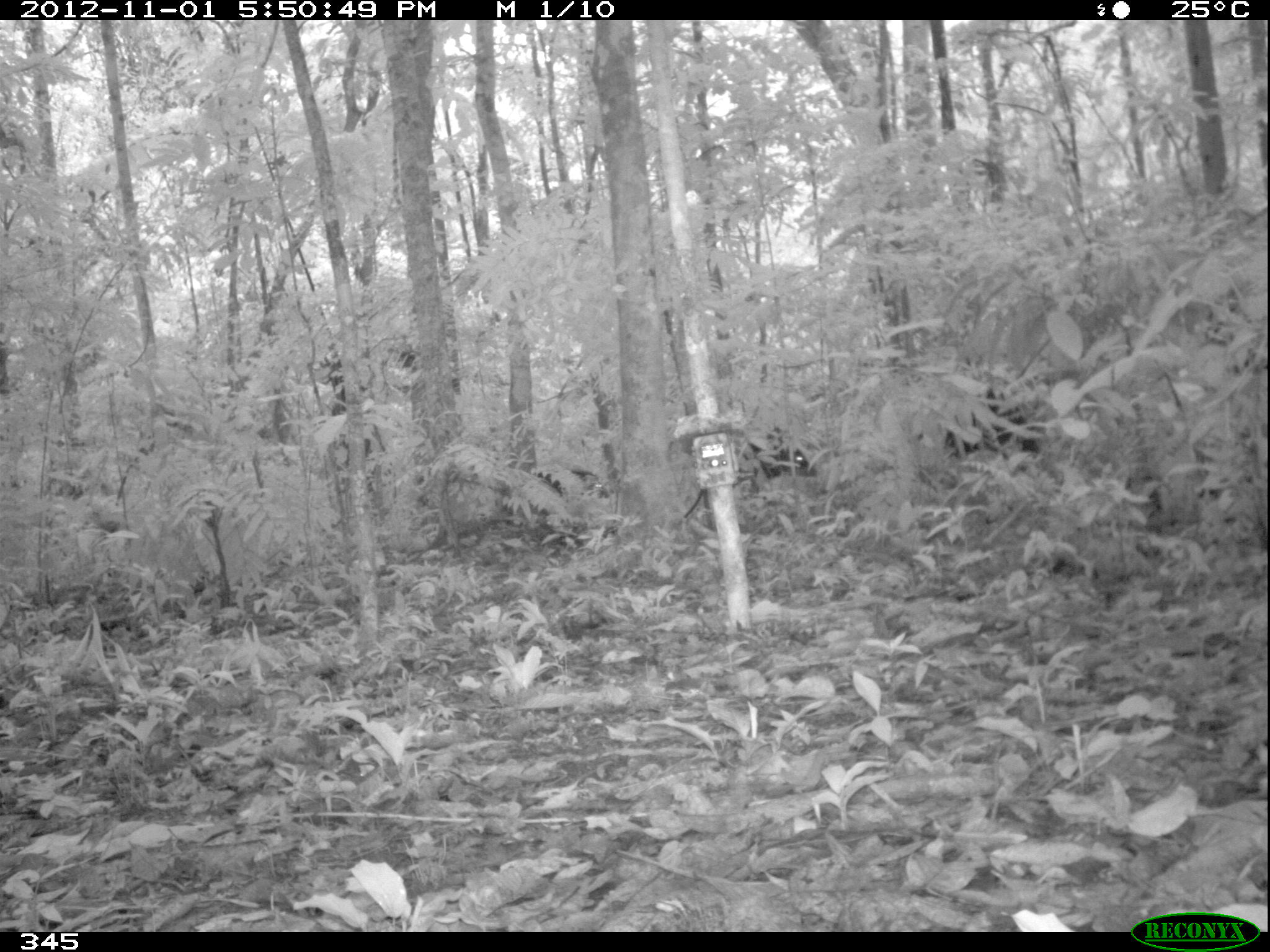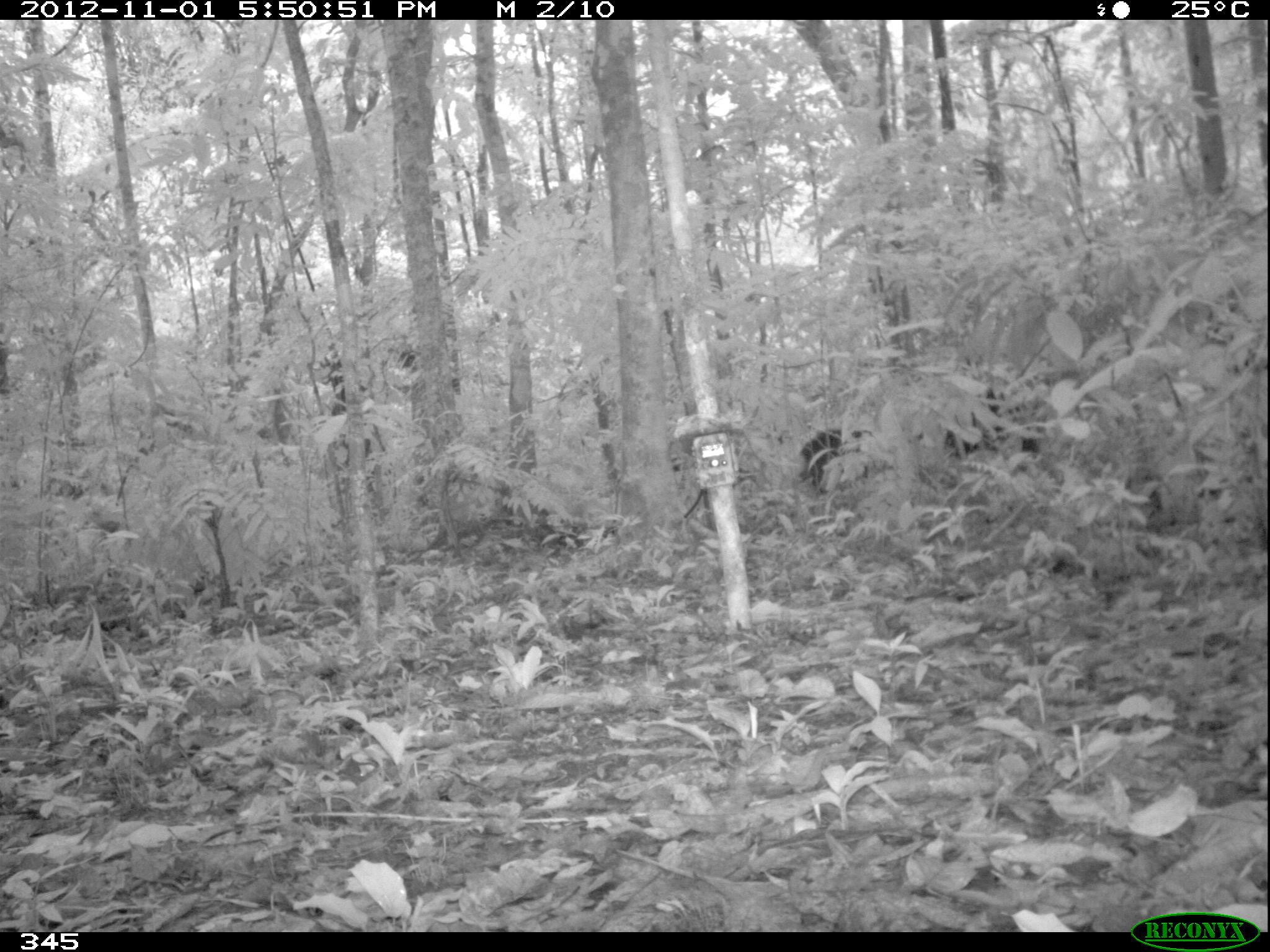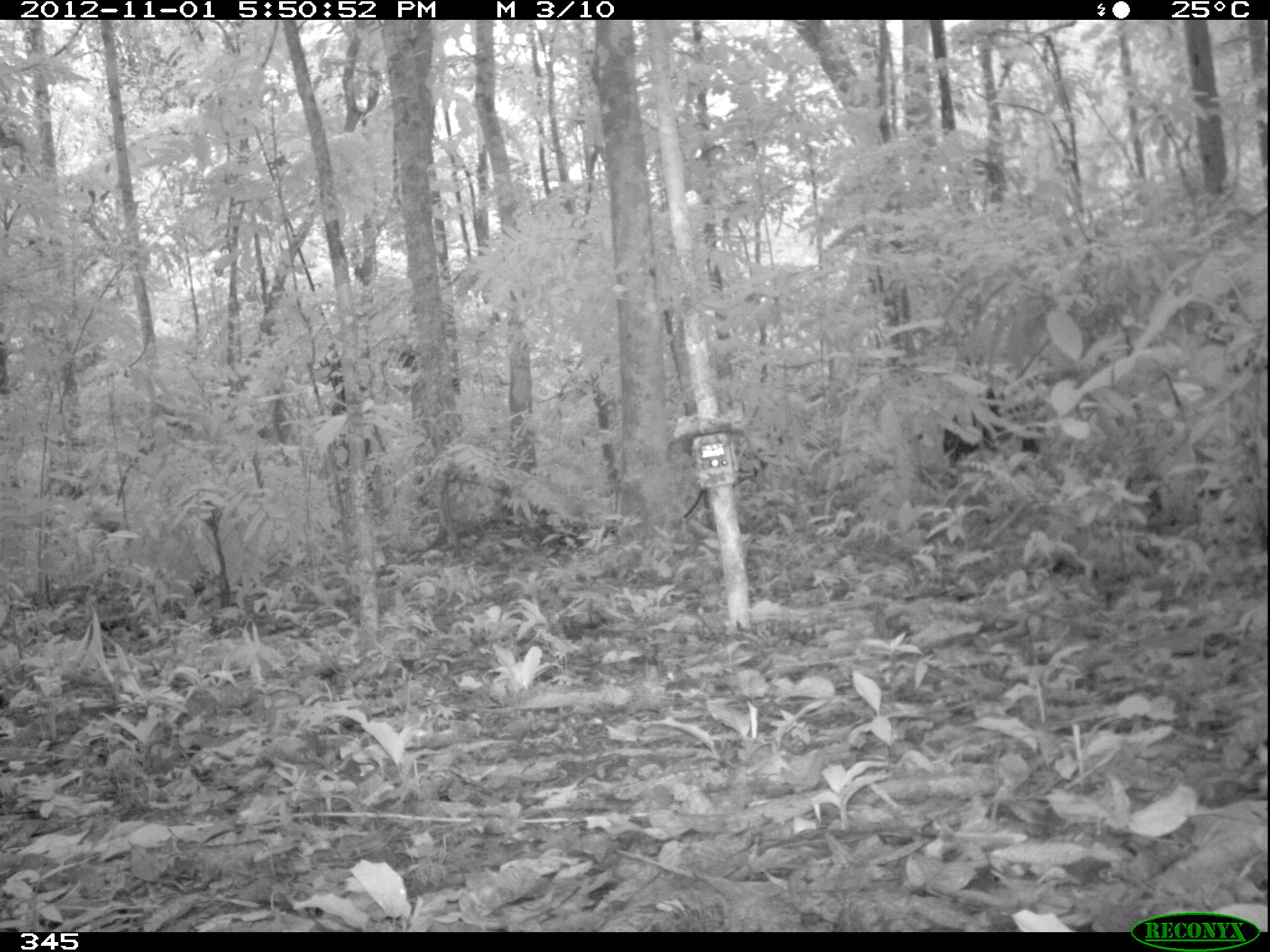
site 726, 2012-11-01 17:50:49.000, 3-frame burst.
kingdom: Animalia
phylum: Chordata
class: Mammalia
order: Artiodactyla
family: Tayassuidae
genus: Tayassu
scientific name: Tayassu pecari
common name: white-lipped peccary